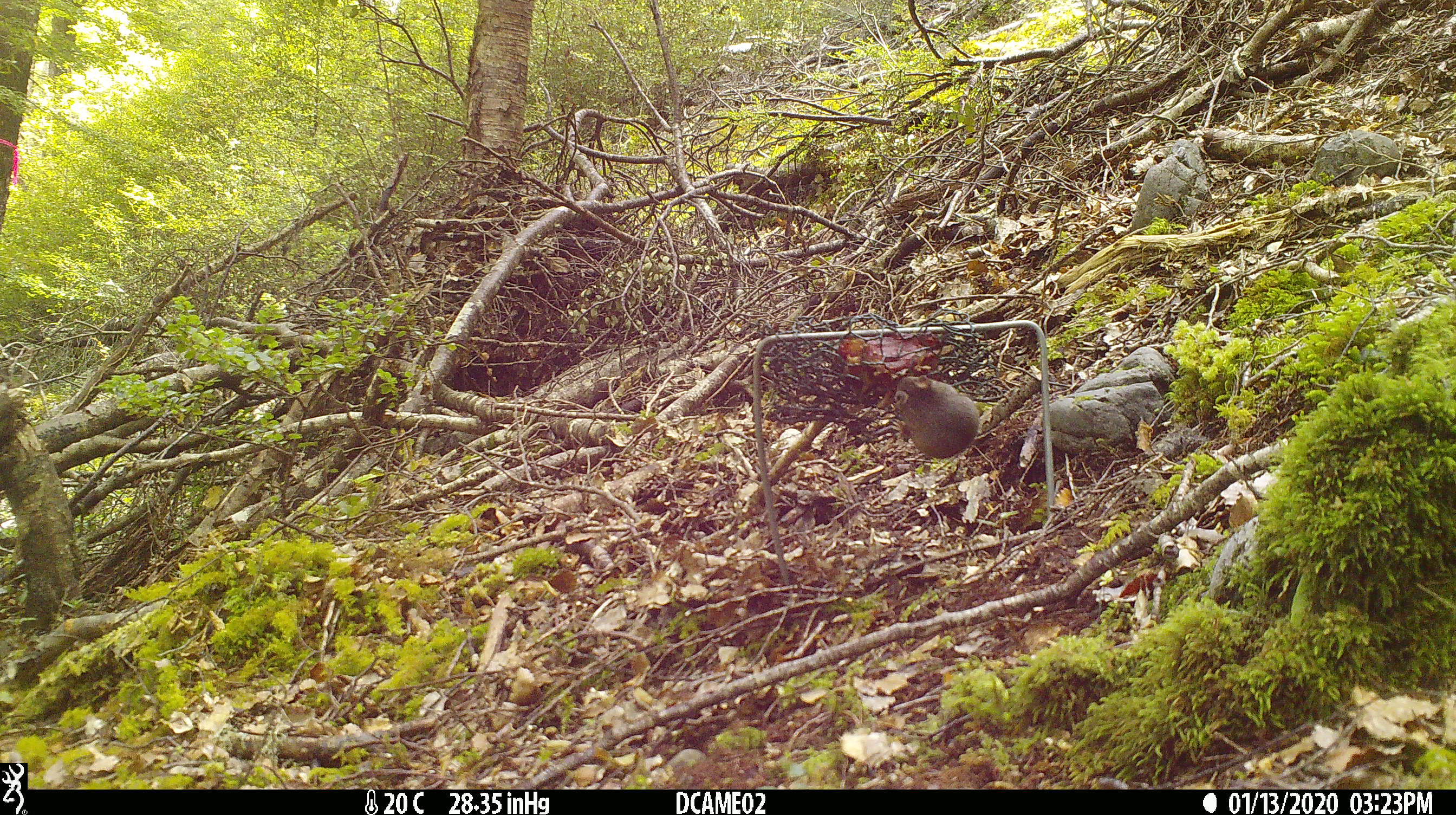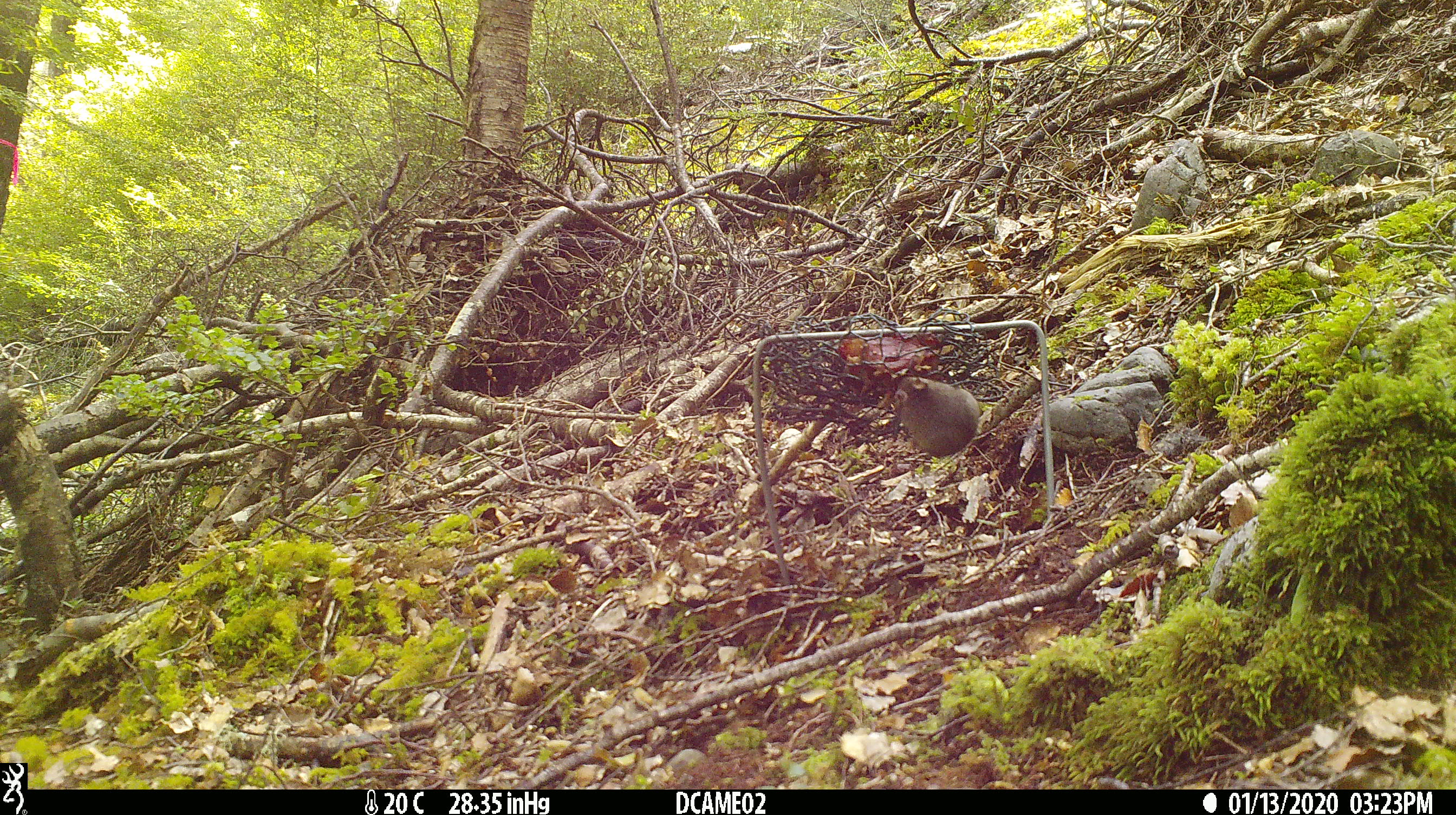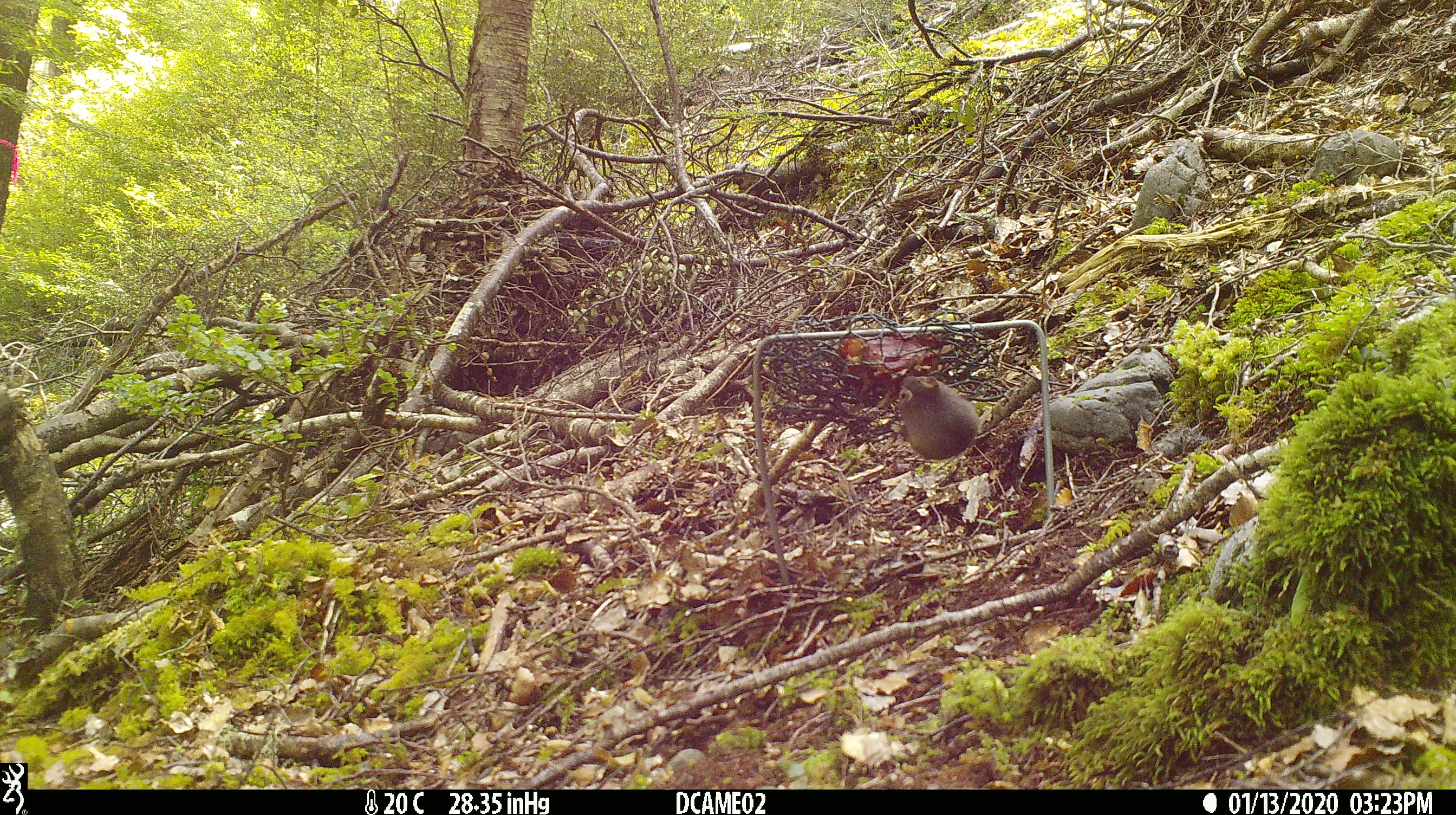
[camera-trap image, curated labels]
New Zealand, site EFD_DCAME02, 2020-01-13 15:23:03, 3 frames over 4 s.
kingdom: Animalia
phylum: Chordata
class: Mammalia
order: Rodentia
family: Muridae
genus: Mus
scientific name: Mus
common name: mouse